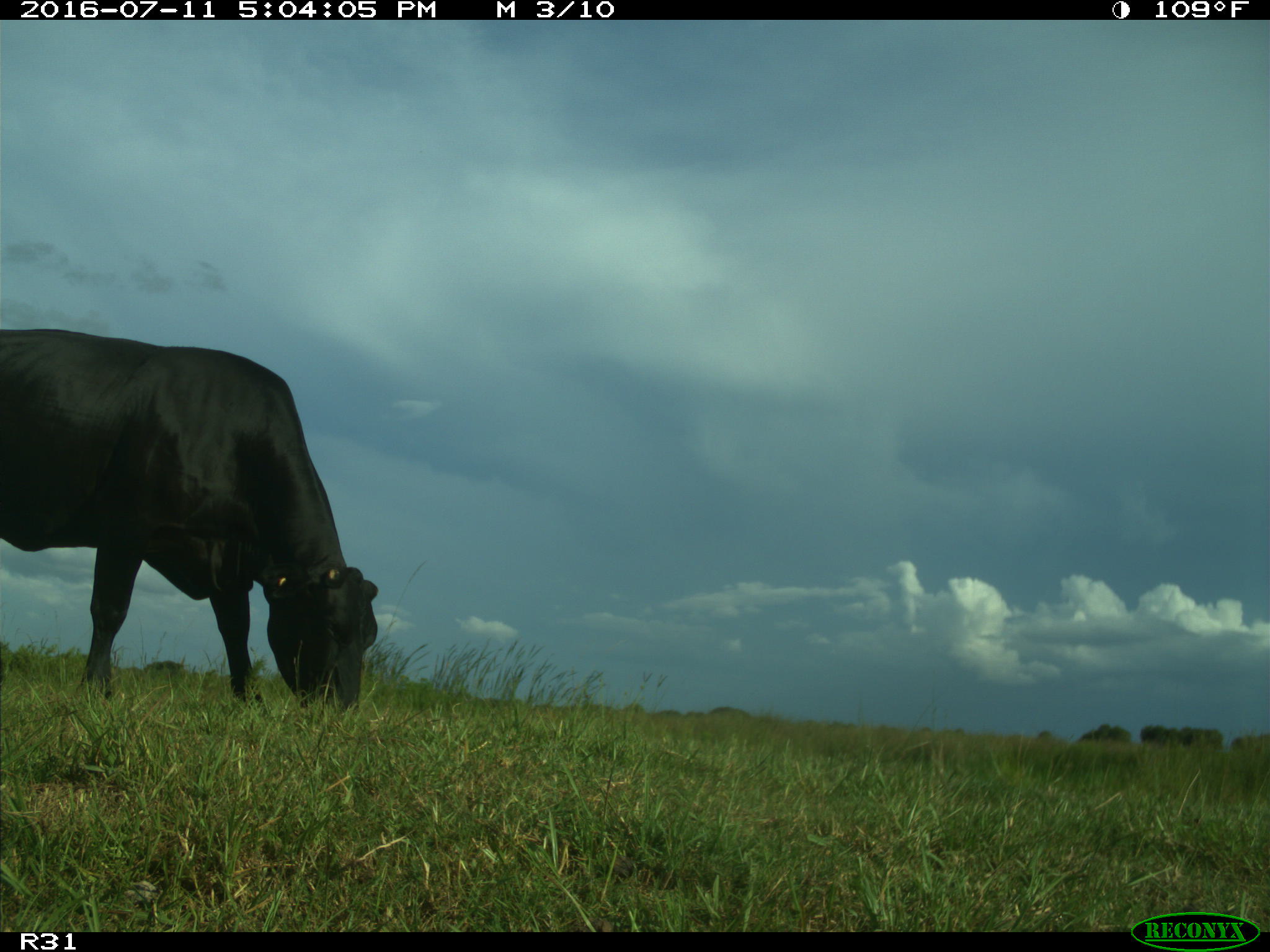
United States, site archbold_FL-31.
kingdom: Animalia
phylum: Chordata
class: Mammalia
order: Artiodactyla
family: Bovidae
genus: Bos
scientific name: Bos taurus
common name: domestic cow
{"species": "Bos taurus (domestic cow)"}